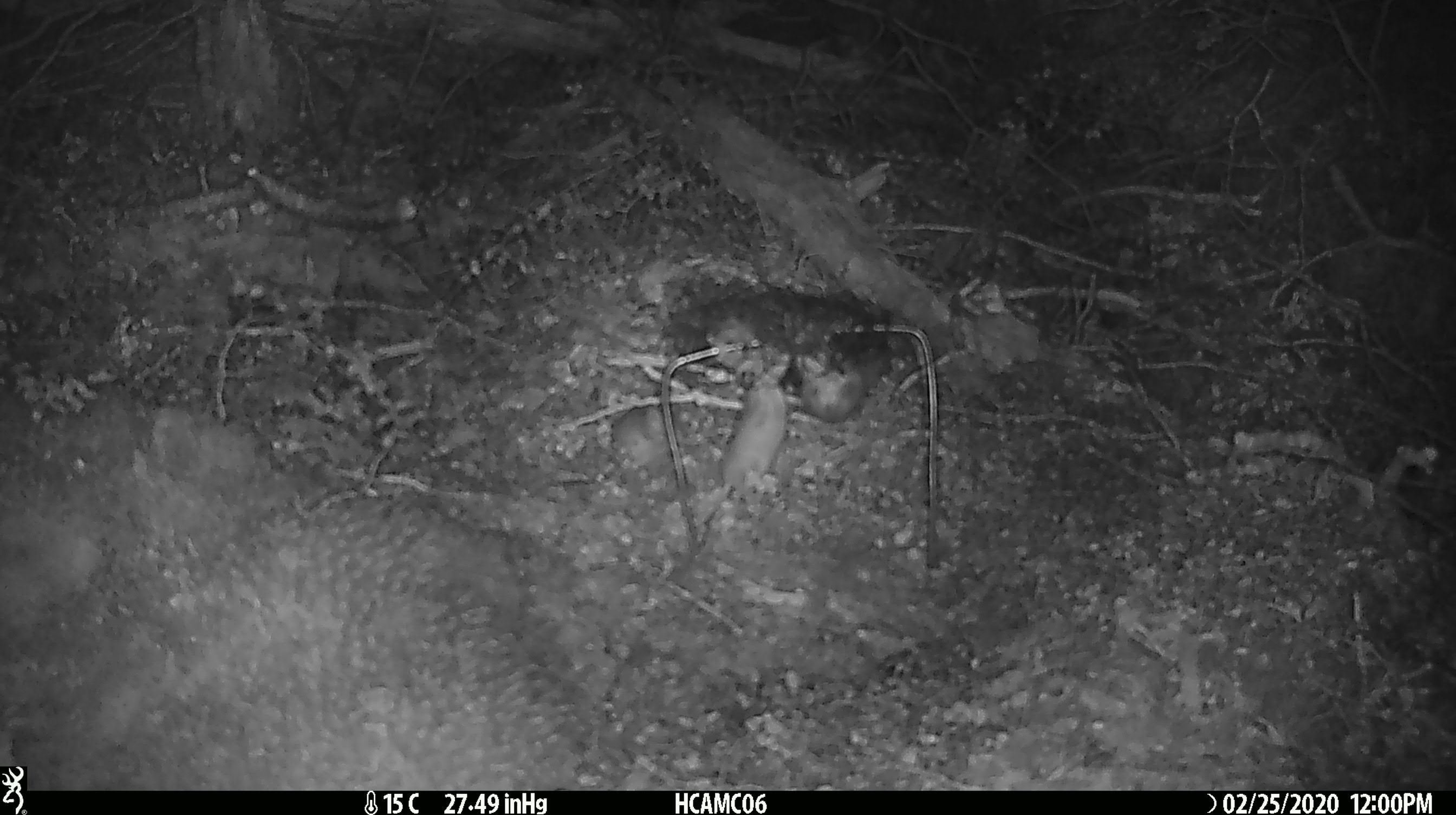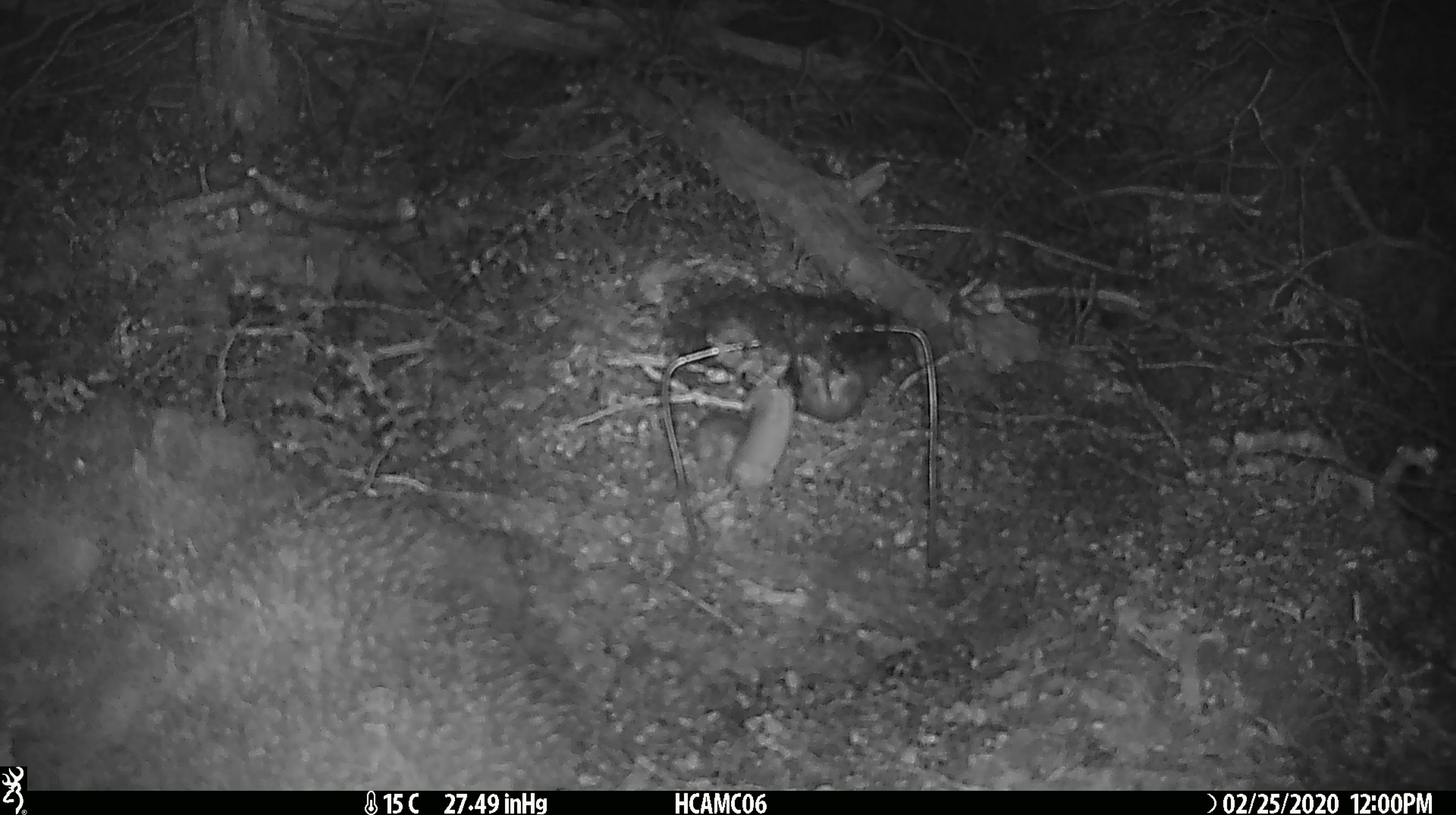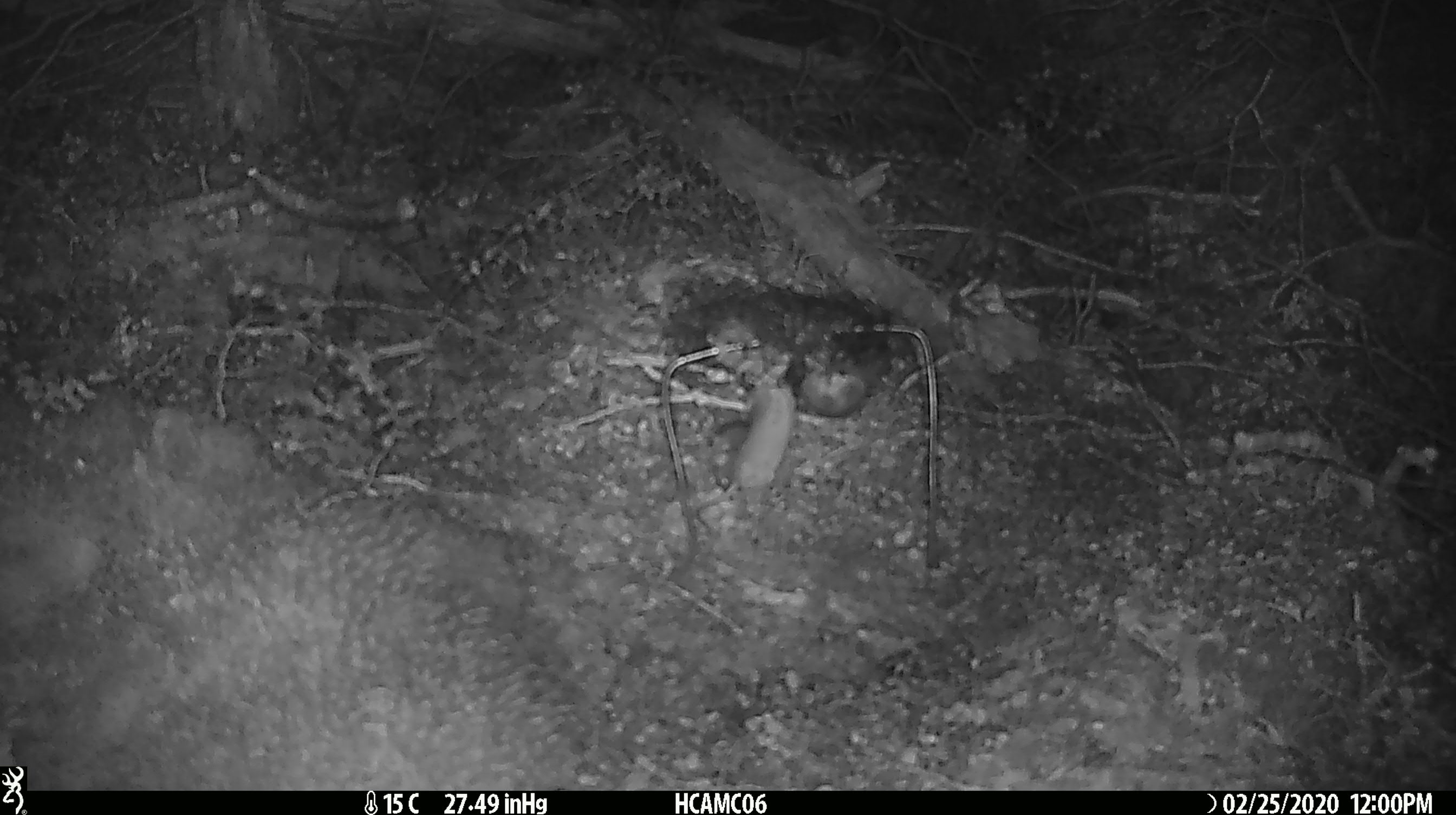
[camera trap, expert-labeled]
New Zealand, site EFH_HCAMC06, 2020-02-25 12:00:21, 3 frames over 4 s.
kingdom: Animalia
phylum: Chordata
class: Mammalia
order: Rodentia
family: Muridae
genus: Mus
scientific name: Mus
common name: mouse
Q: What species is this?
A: Mouse (Mus).